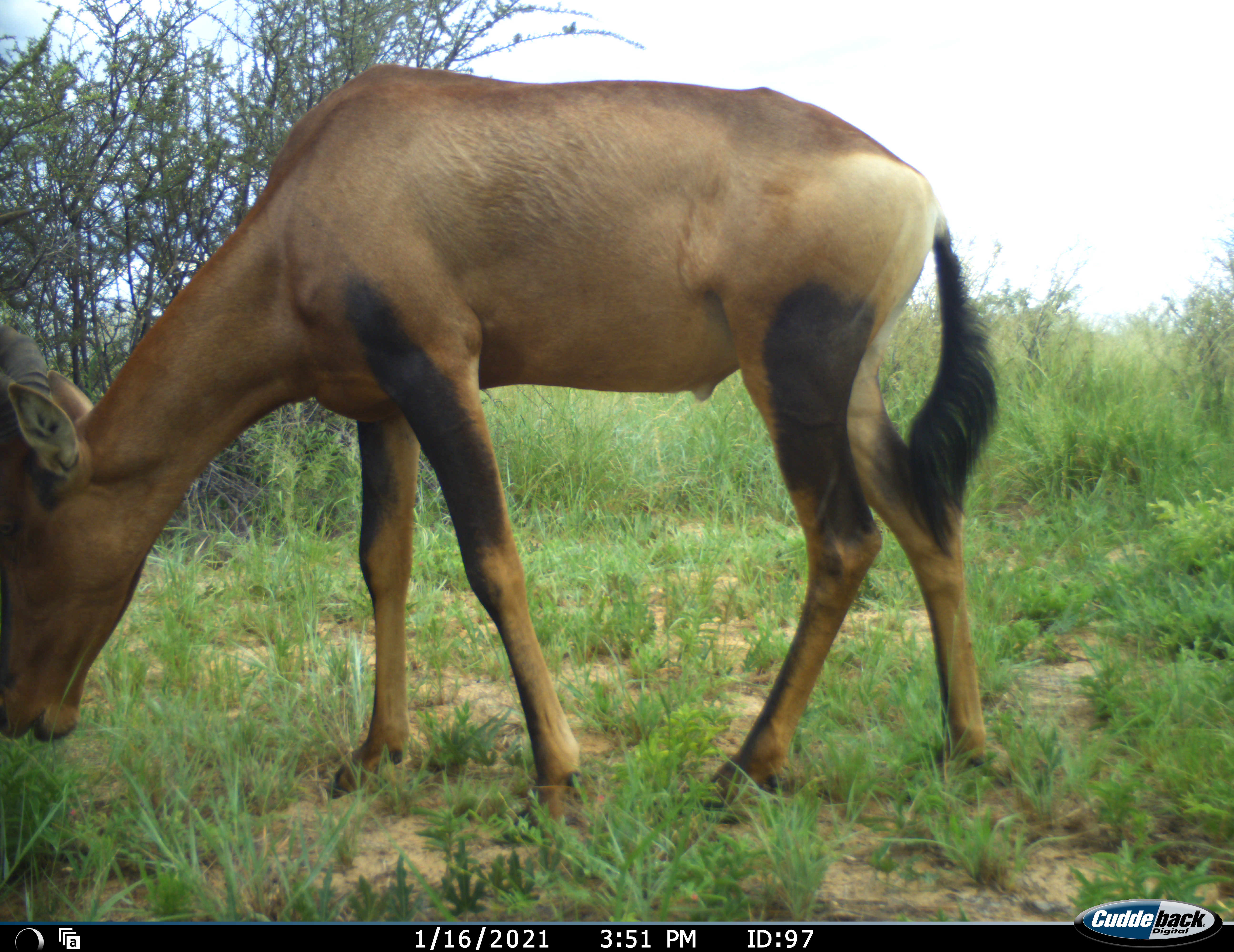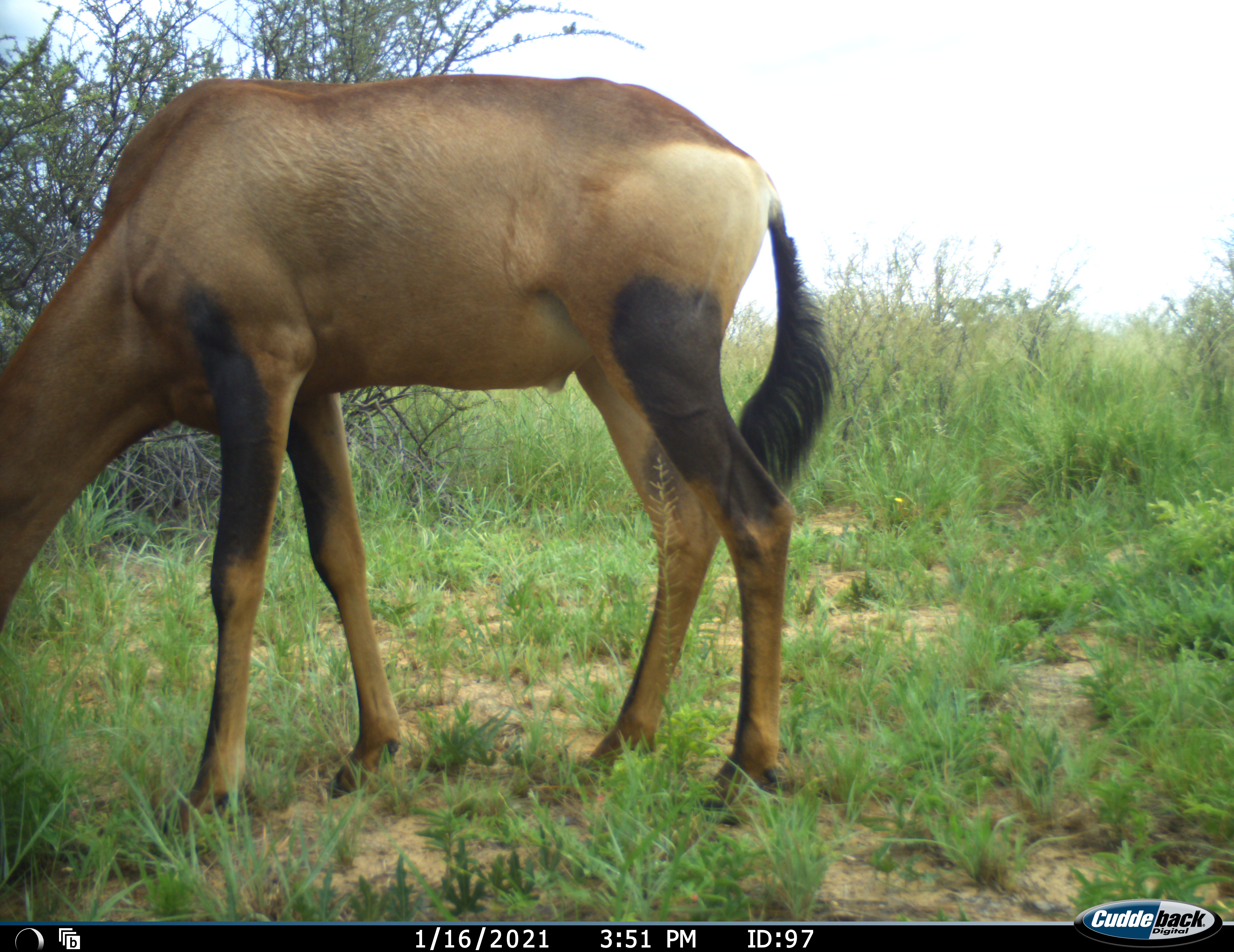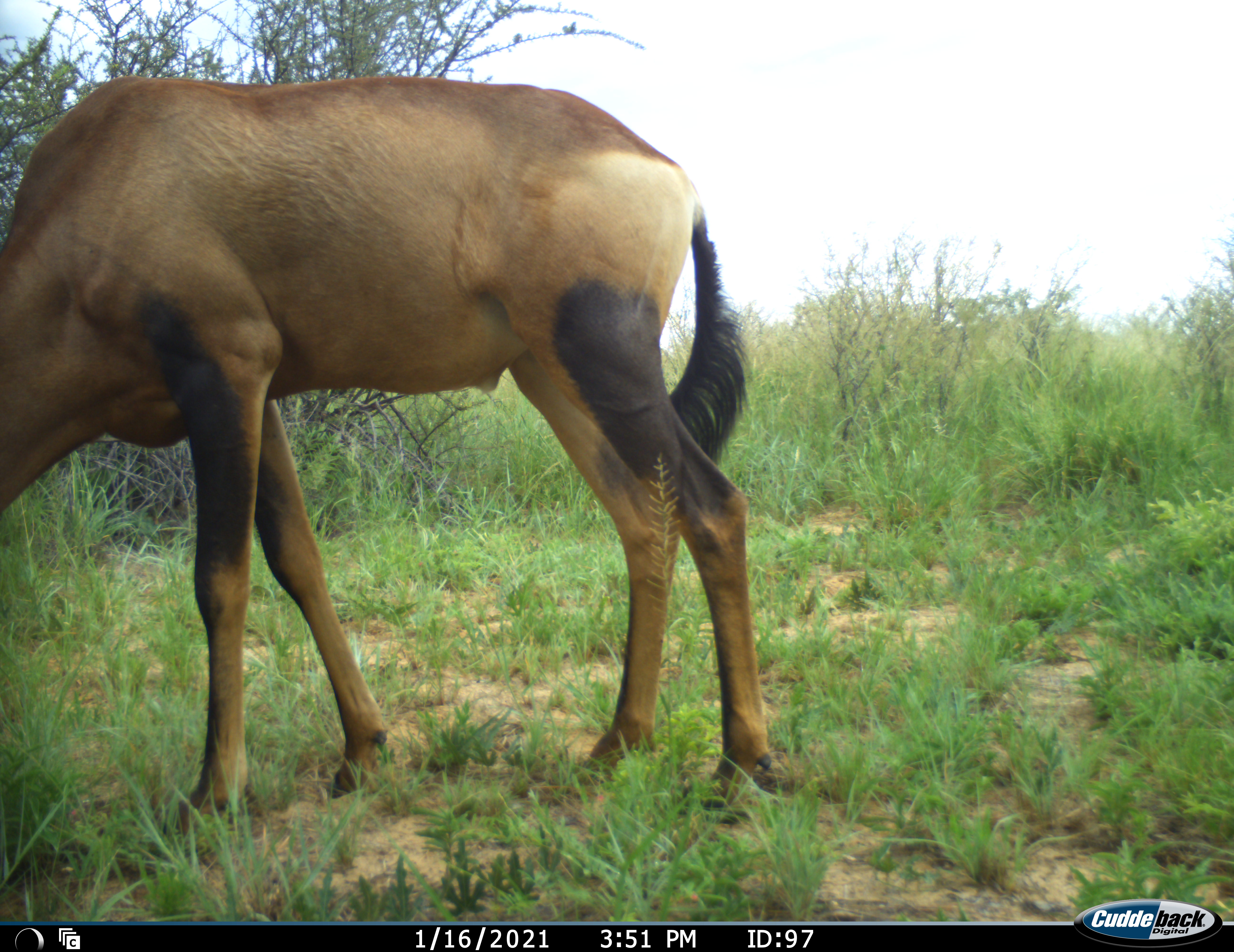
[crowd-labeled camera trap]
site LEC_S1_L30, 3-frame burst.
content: unidentified animal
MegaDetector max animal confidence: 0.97